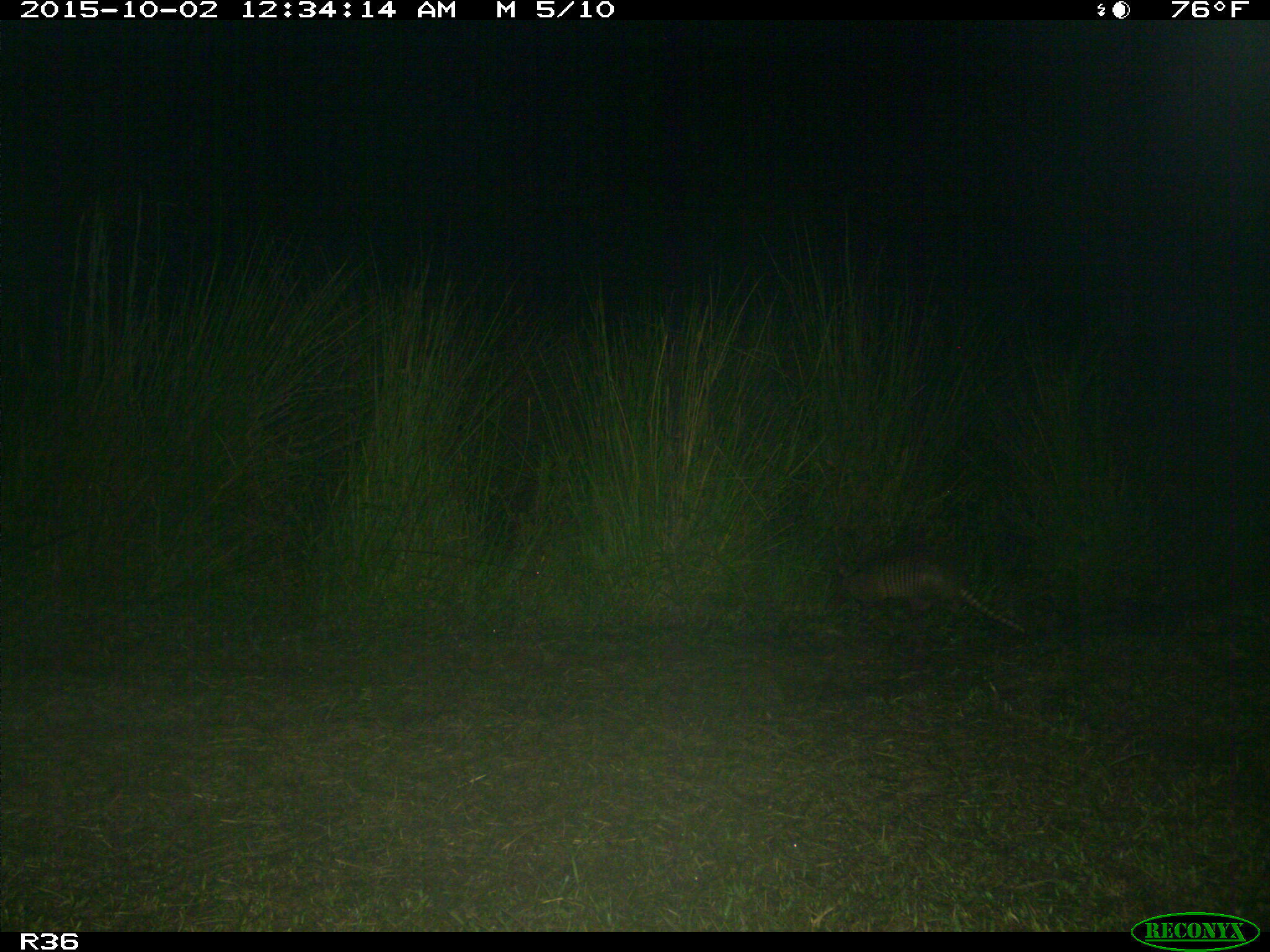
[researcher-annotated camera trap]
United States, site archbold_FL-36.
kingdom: Animalia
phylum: Chordata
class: Mammalia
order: Cingulata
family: Dasypodidae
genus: Dasypus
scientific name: Dasypus novemcinctus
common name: nine-banded armadillo